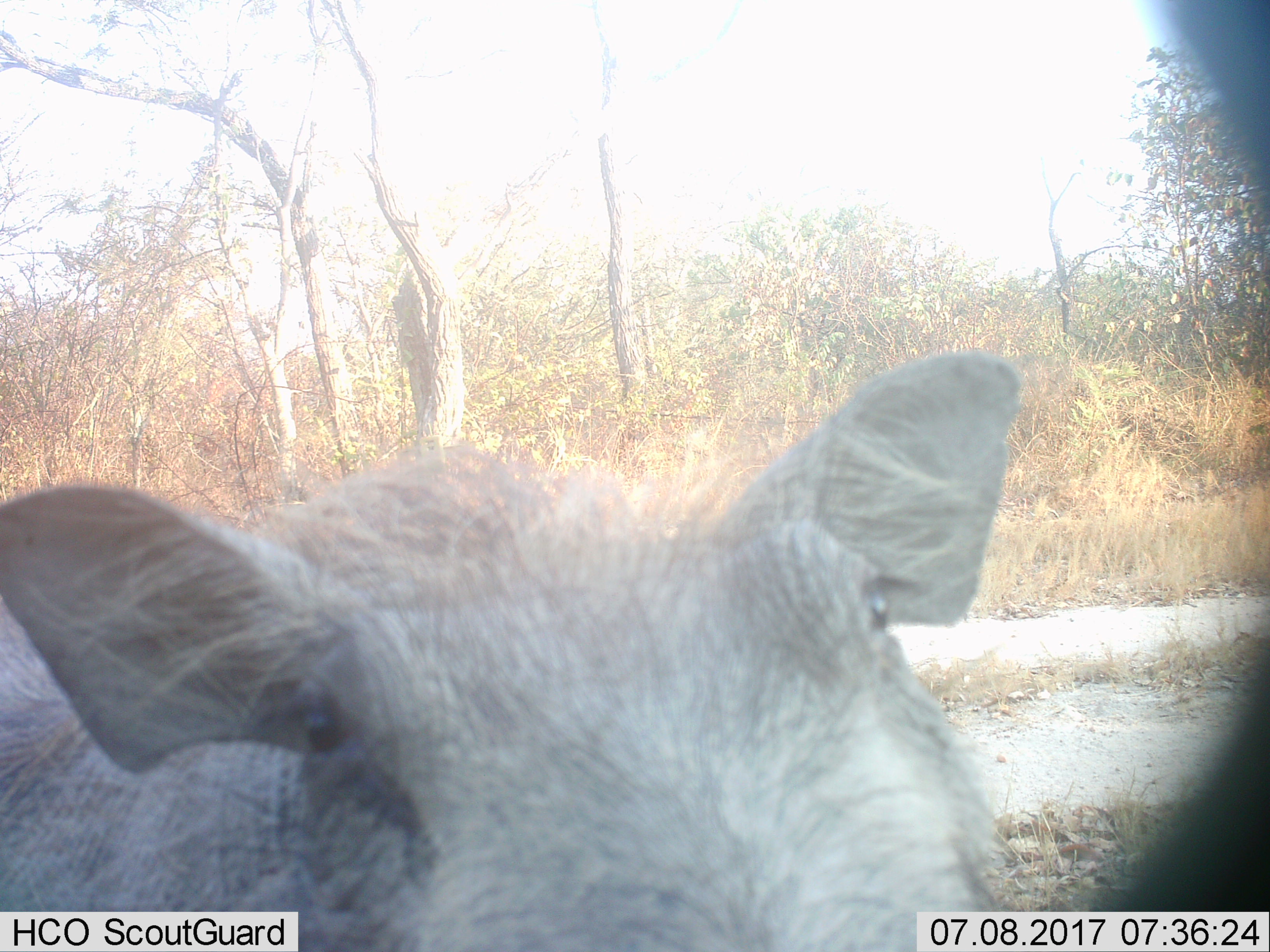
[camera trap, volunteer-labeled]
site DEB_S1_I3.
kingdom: Animalia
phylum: Chordata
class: Mammalia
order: Artiodactyla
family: Suidae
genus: Phacochoerus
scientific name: Phacochoerus africanus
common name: warthog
Warthog (Phacochoerus africanus), count 1. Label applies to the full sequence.